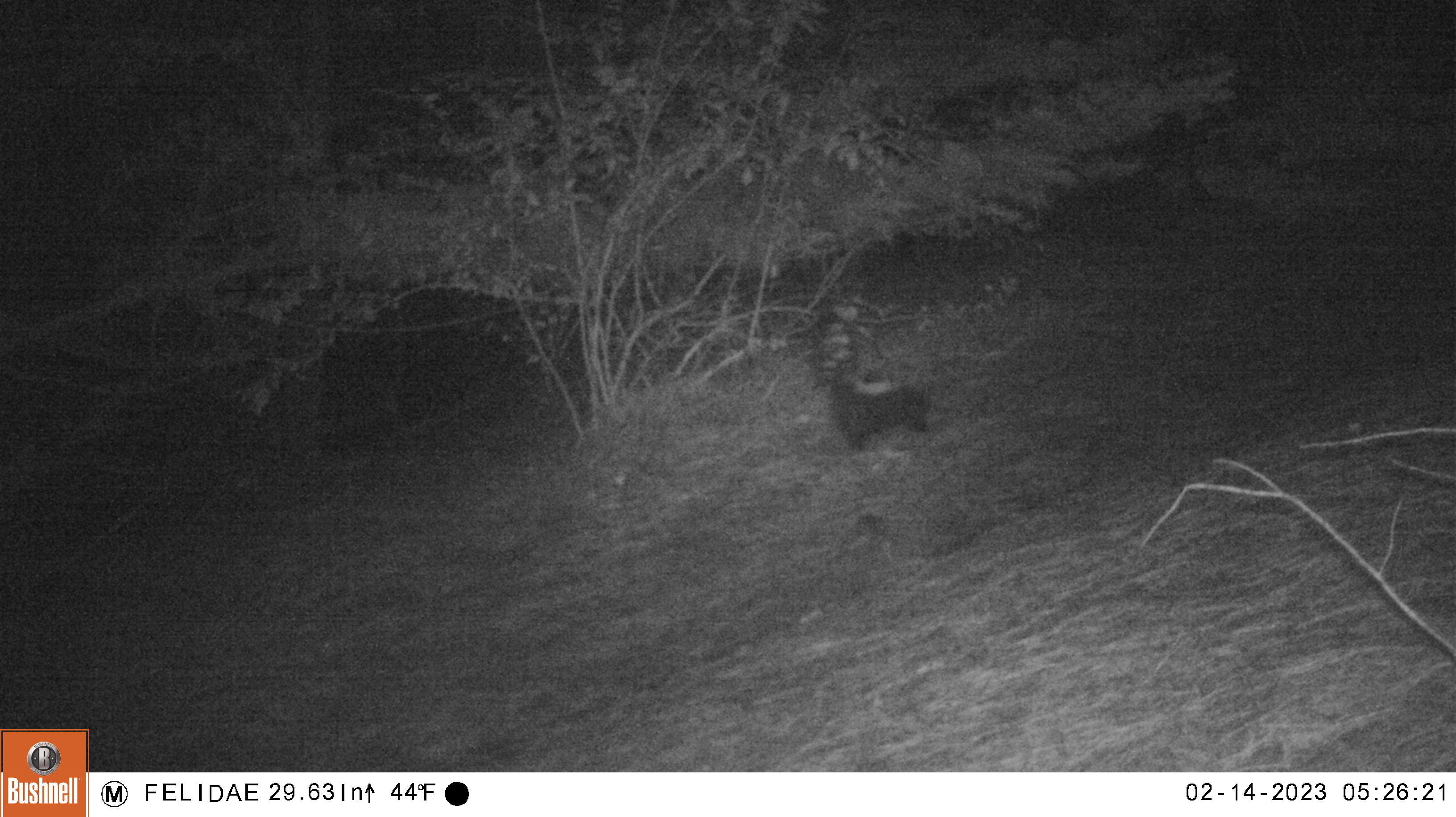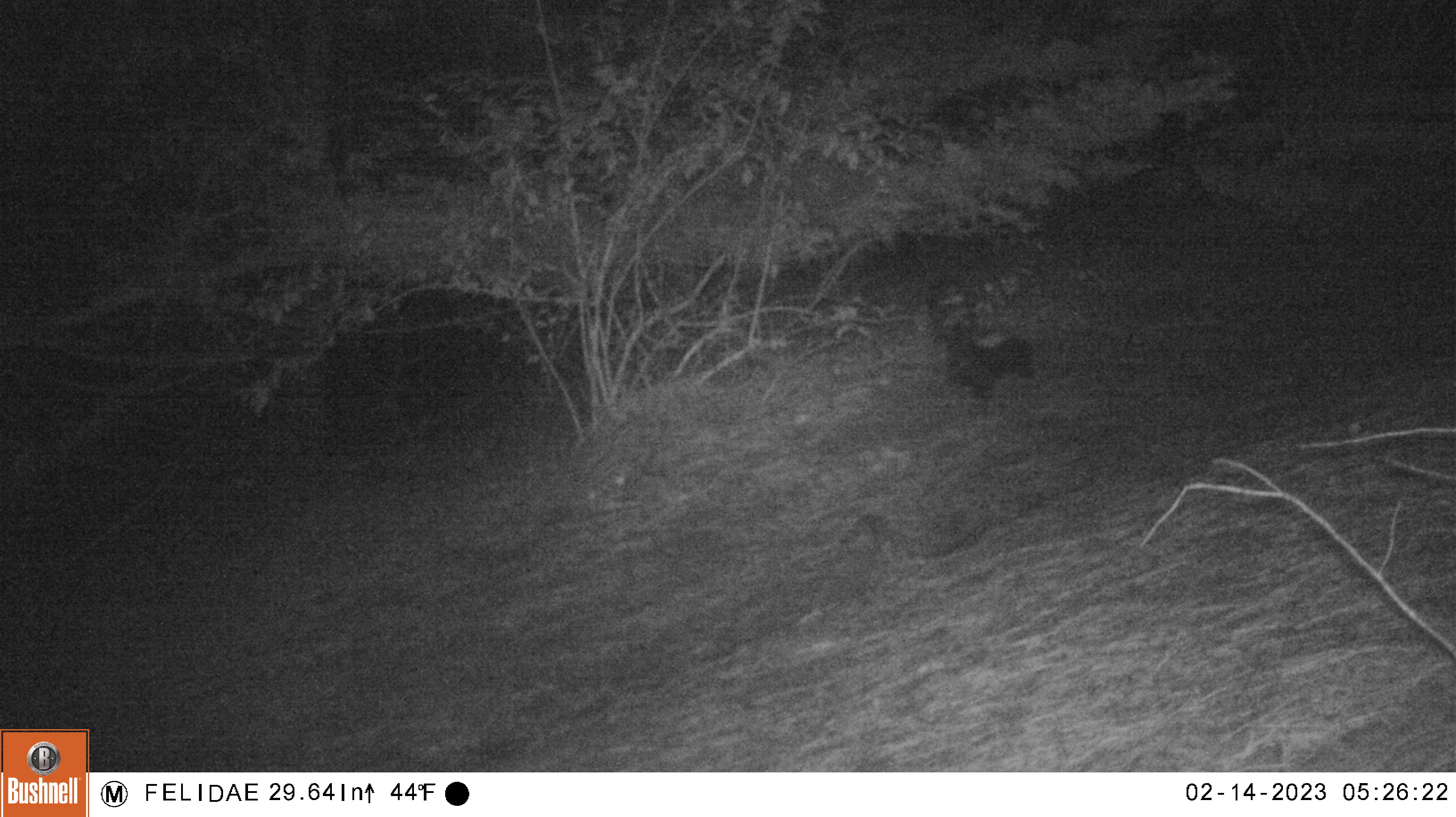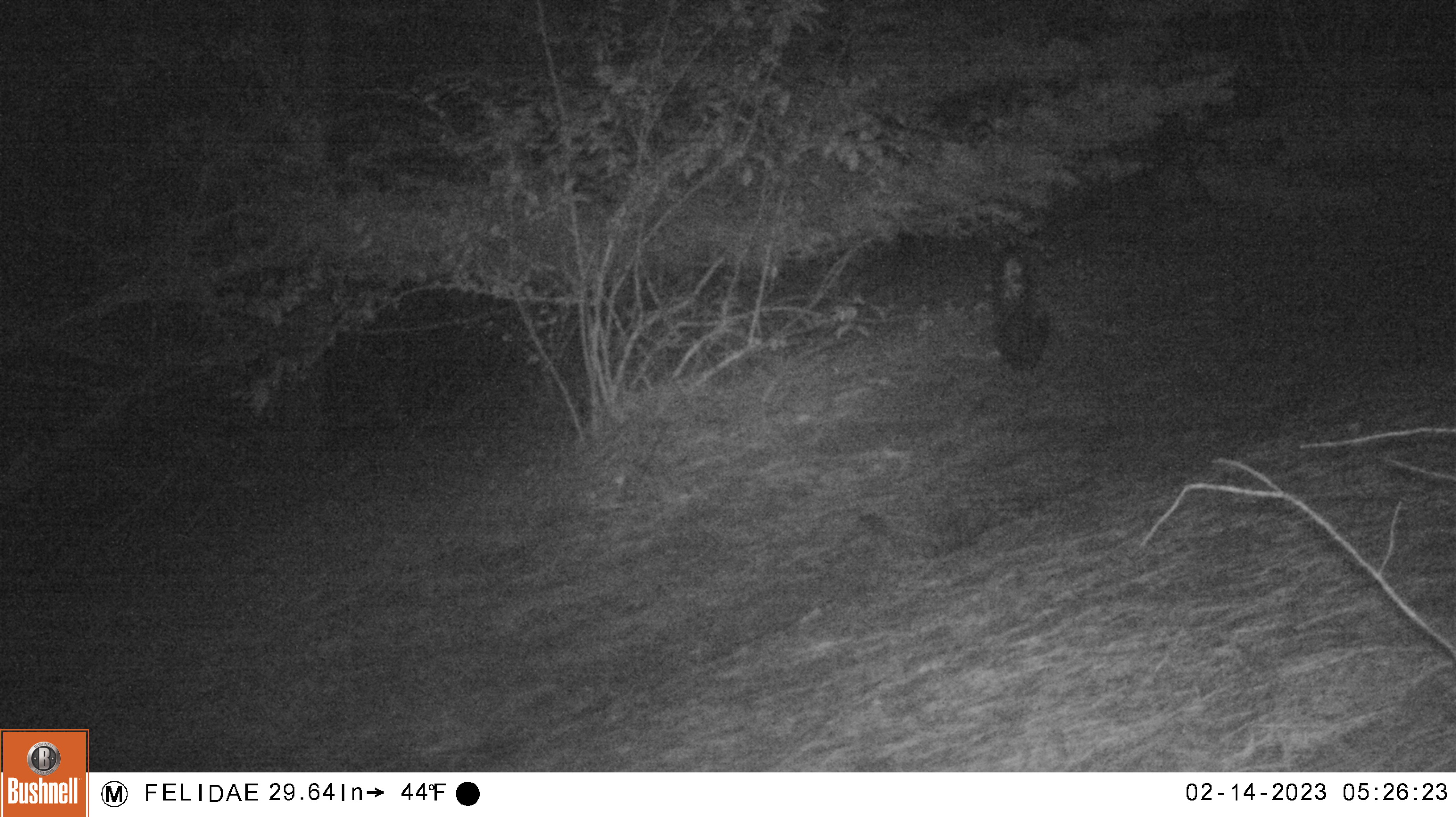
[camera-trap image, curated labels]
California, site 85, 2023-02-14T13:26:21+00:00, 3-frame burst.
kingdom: Animalia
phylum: Chordata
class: Mammalia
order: Carnivora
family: Mephitidae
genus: Mephitis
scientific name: Mephitis mephitis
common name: striped skunk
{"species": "striped skunk (Mephitis mephitis)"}